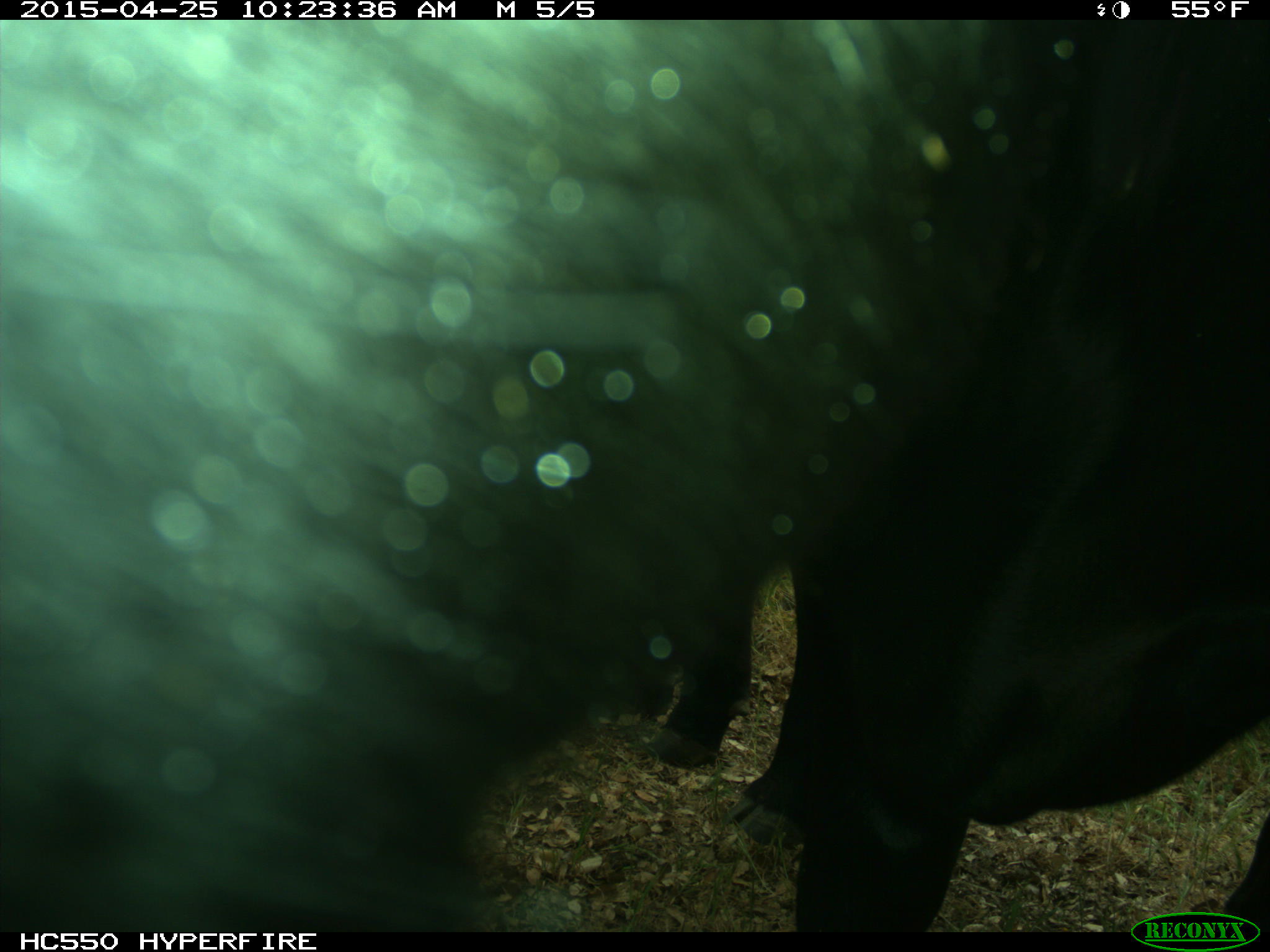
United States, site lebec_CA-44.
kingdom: Animalia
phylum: Chordata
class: Mammalia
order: Artiodactyla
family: Suidae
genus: Sus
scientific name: Sus scrofa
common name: wild boar